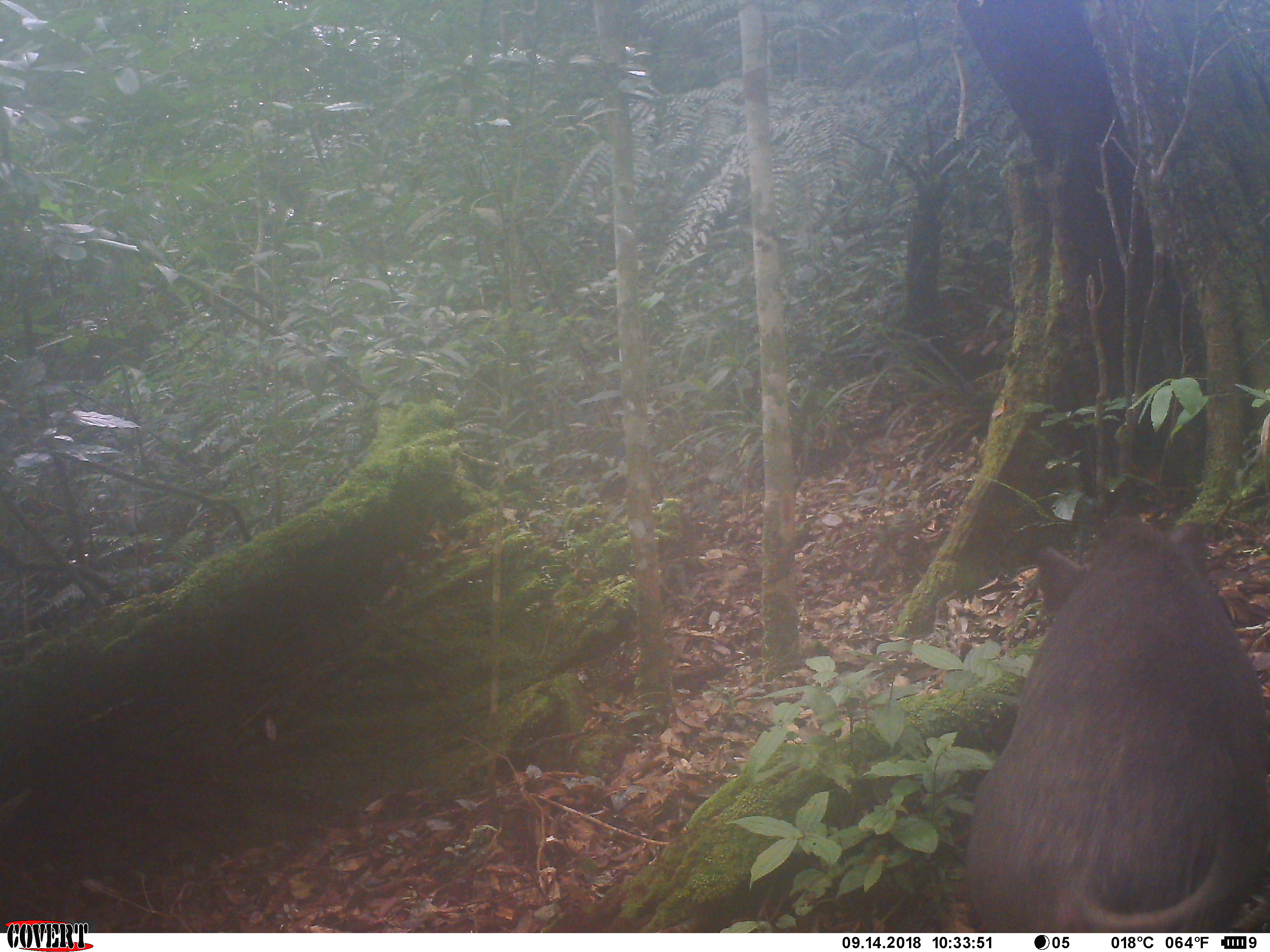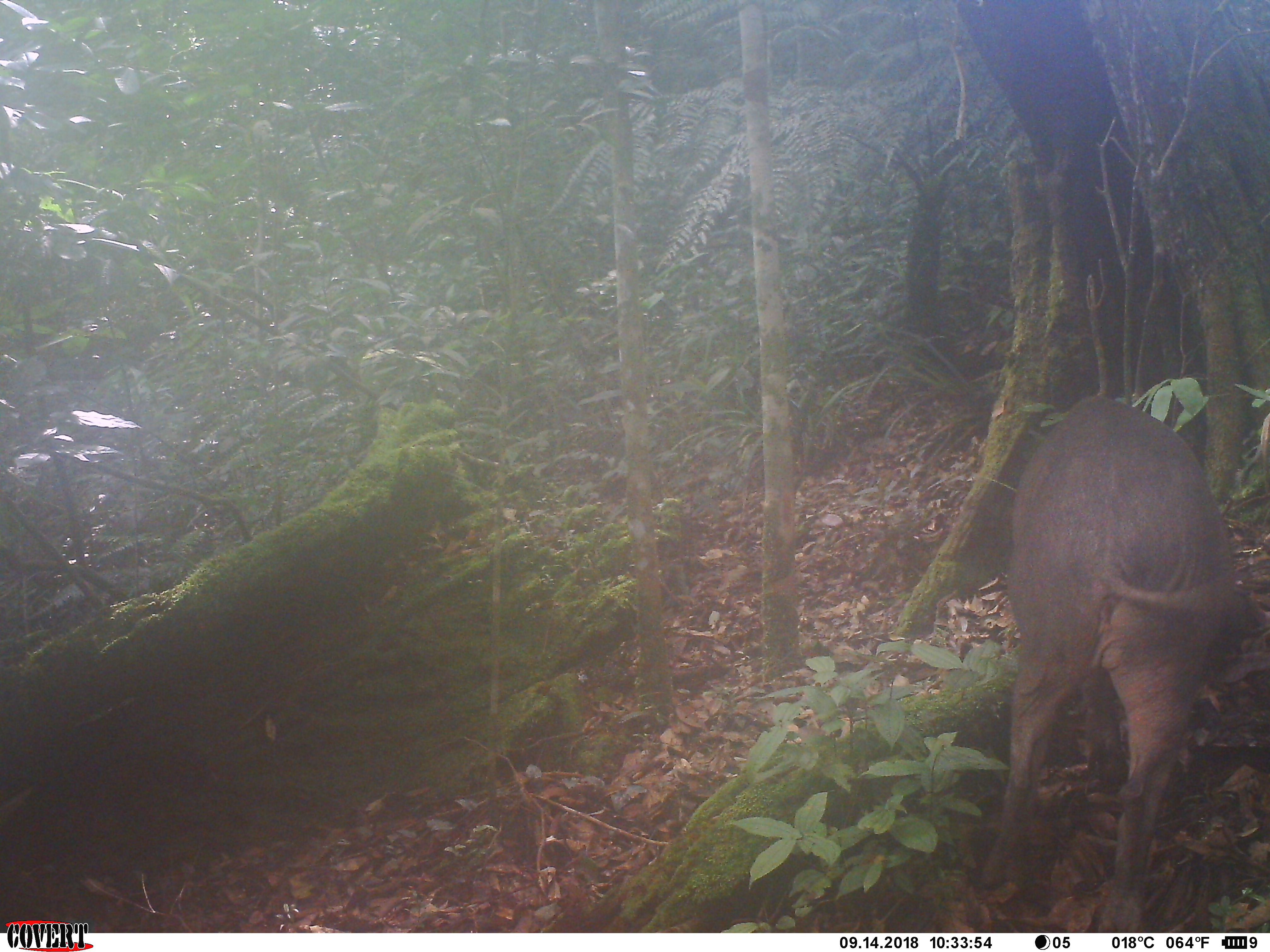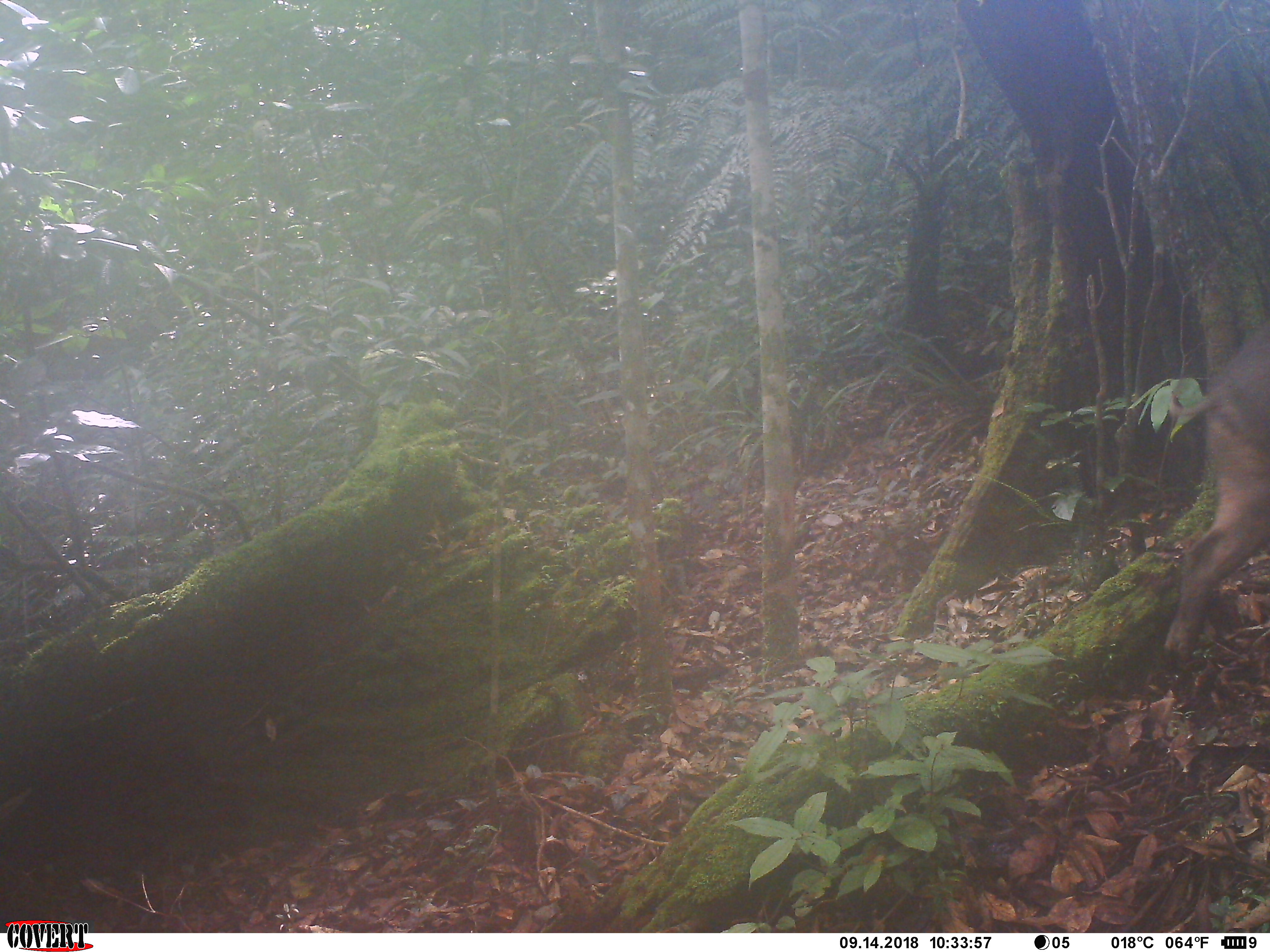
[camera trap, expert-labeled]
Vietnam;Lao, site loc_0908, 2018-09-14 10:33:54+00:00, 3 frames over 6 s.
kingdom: Animalia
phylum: Chordata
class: Mammalia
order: Artiodactyla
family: Suidae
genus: Sus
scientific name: Sus scrofa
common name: eurasian wild pig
Eurasian wild pig (Sus scrofa). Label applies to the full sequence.